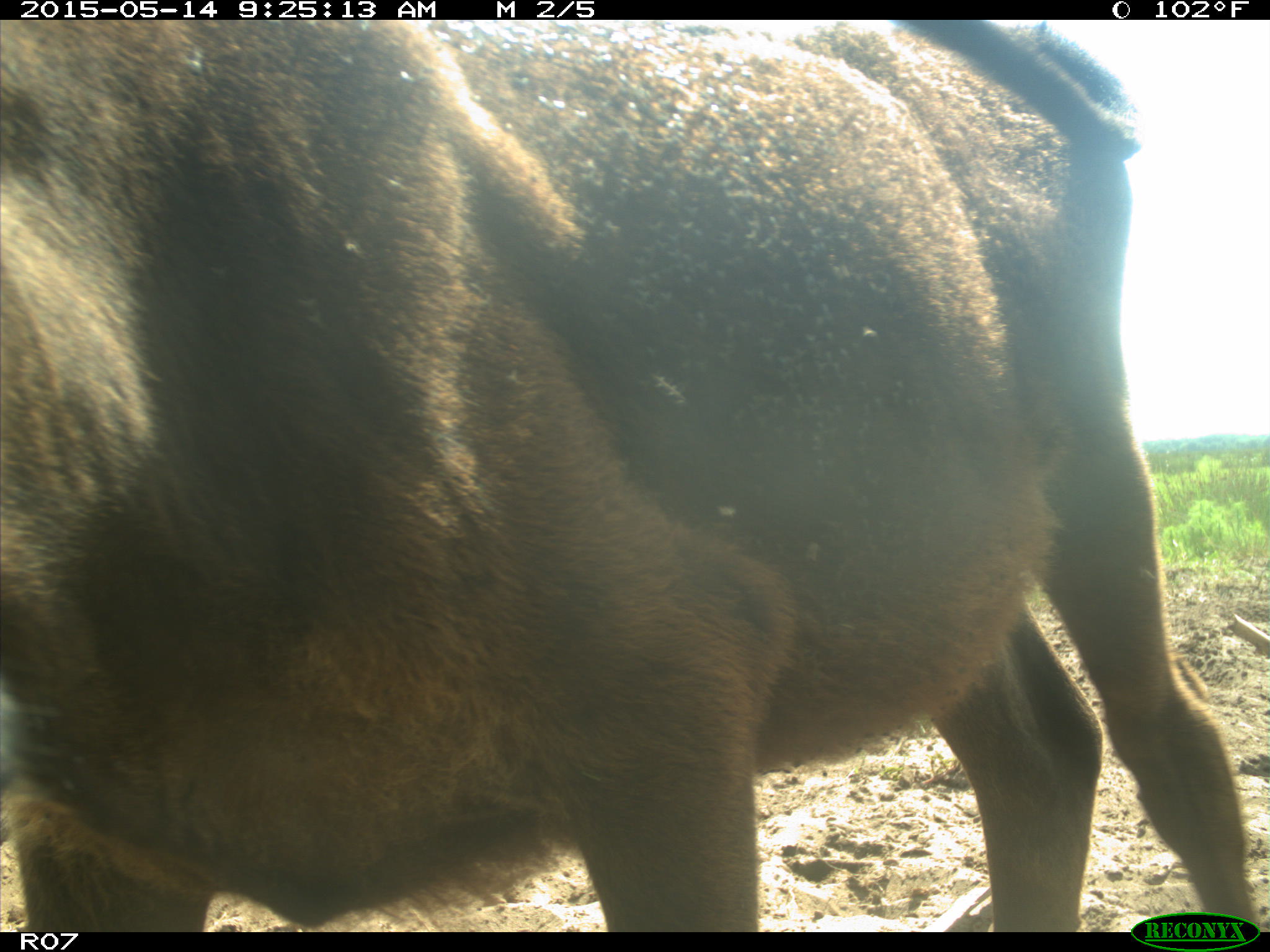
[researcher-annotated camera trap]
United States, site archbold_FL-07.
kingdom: Animalia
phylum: Chordata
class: Mammalia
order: Artiodactyla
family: Bovidae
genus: Bos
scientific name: Bos taurus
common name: domestic cow